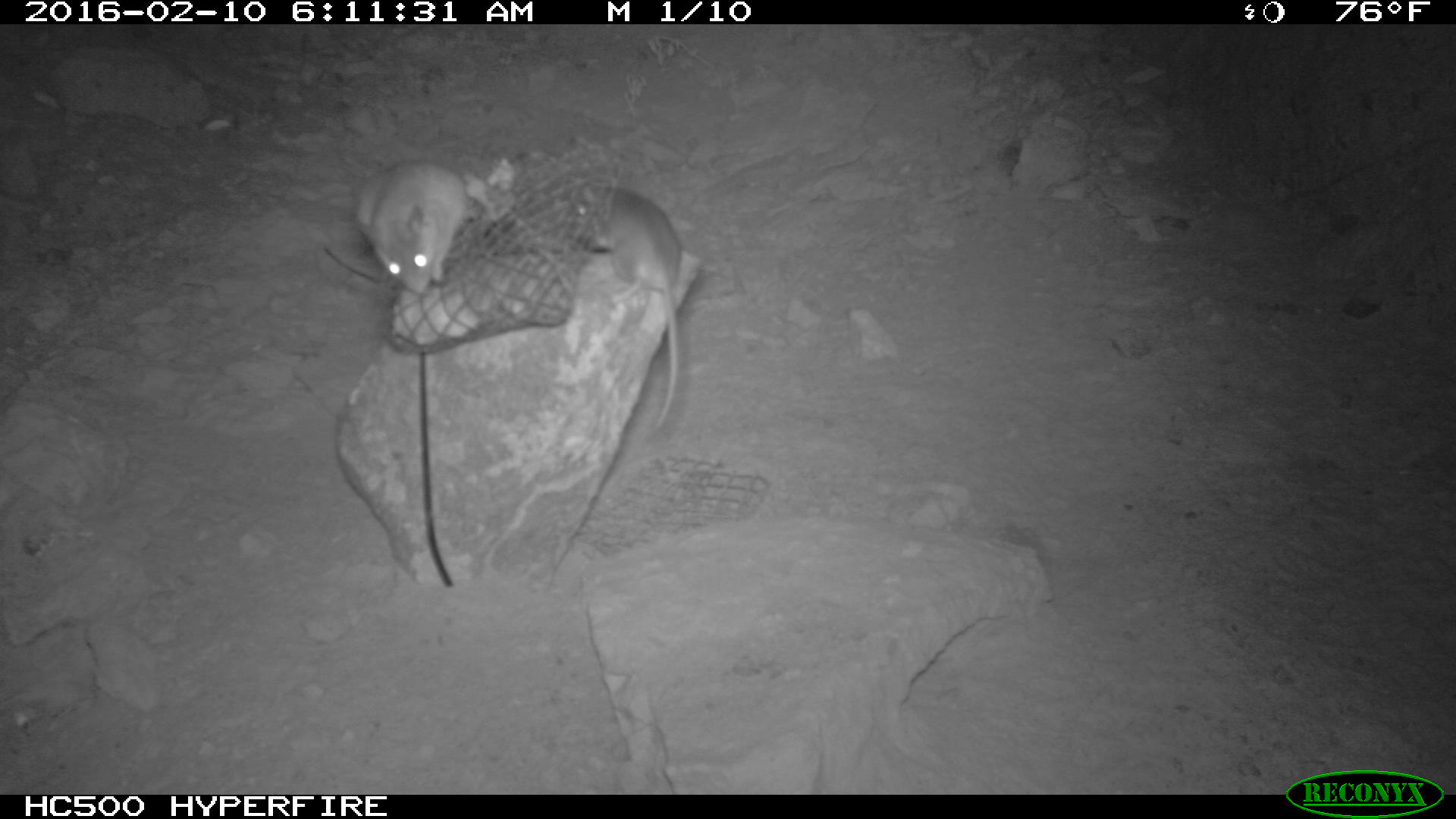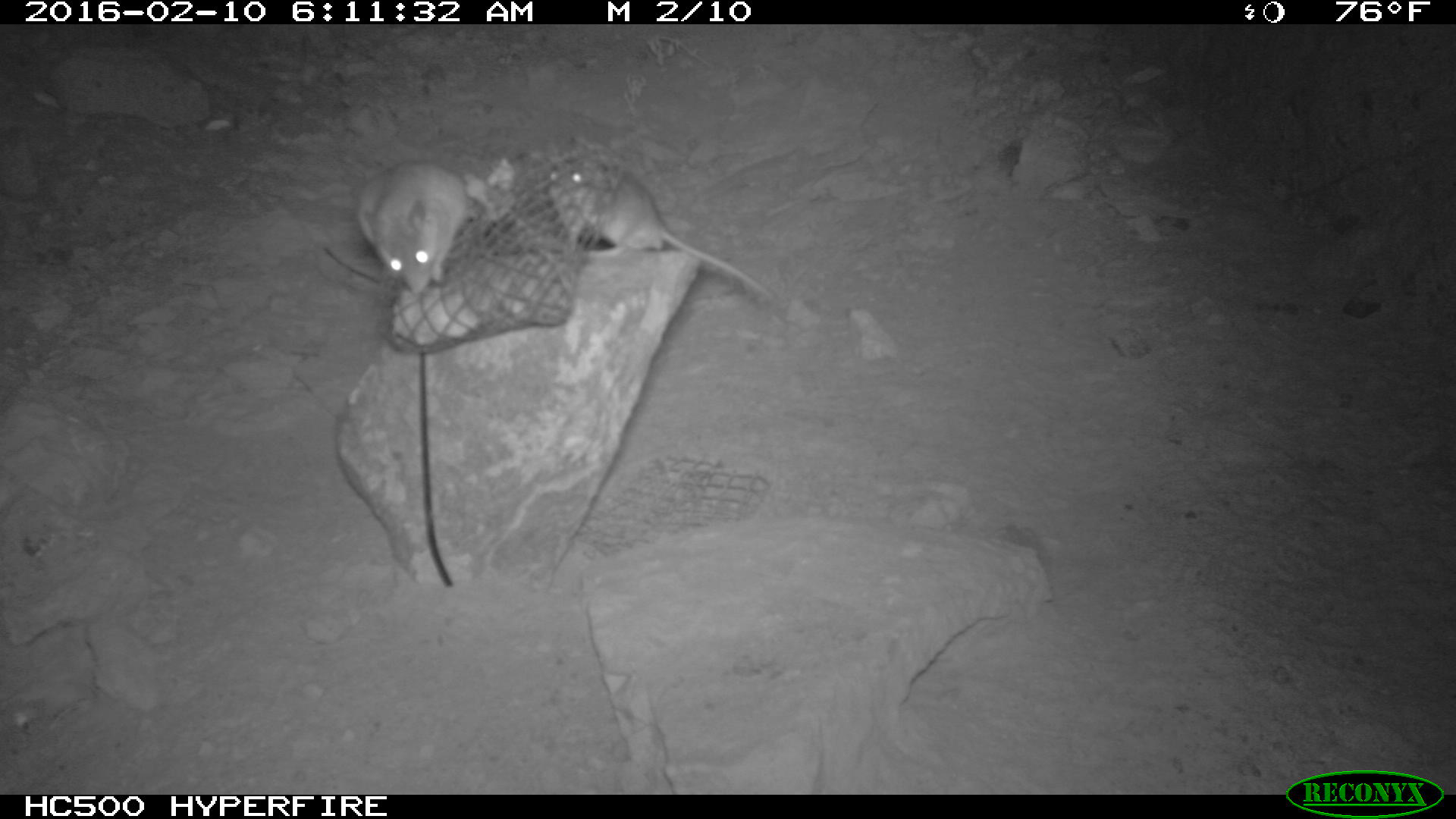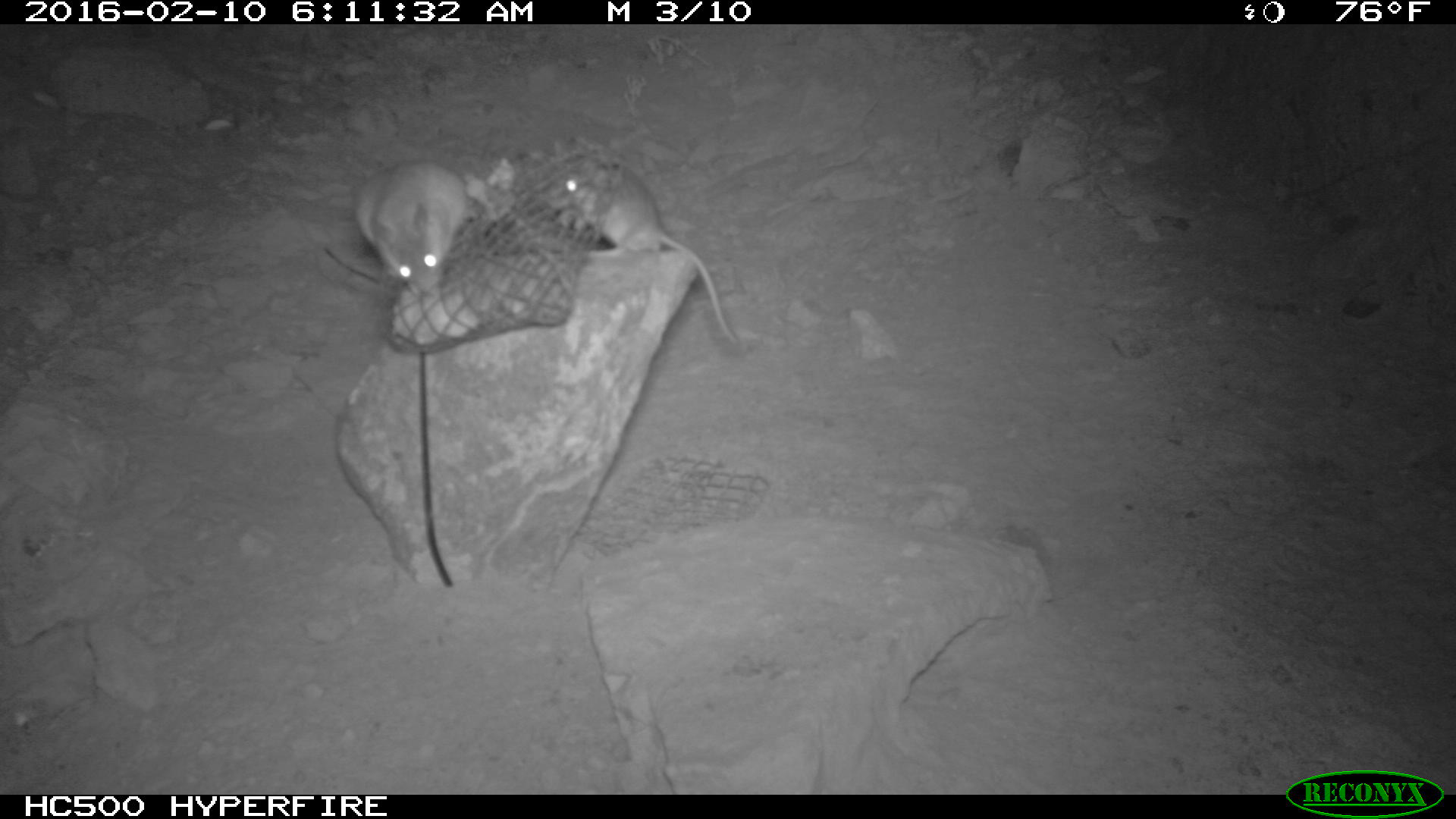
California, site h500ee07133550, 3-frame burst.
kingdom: Animalia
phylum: Chordata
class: Mammalia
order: Rodentia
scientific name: Rodentia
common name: rodent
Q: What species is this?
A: Rodent (Rodentia).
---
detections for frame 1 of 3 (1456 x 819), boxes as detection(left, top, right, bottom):
rodent: detection(567, 185, 682, 437); detection(352, 158, 466, 293)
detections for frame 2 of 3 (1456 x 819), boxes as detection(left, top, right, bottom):
rodent: detection(548, 155, 777, 311); detection(353, 157, 468, 293)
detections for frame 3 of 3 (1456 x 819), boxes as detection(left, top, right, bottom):
rodent: detection(555, 146, 744, 345); detection(356, 155, 463, 290)